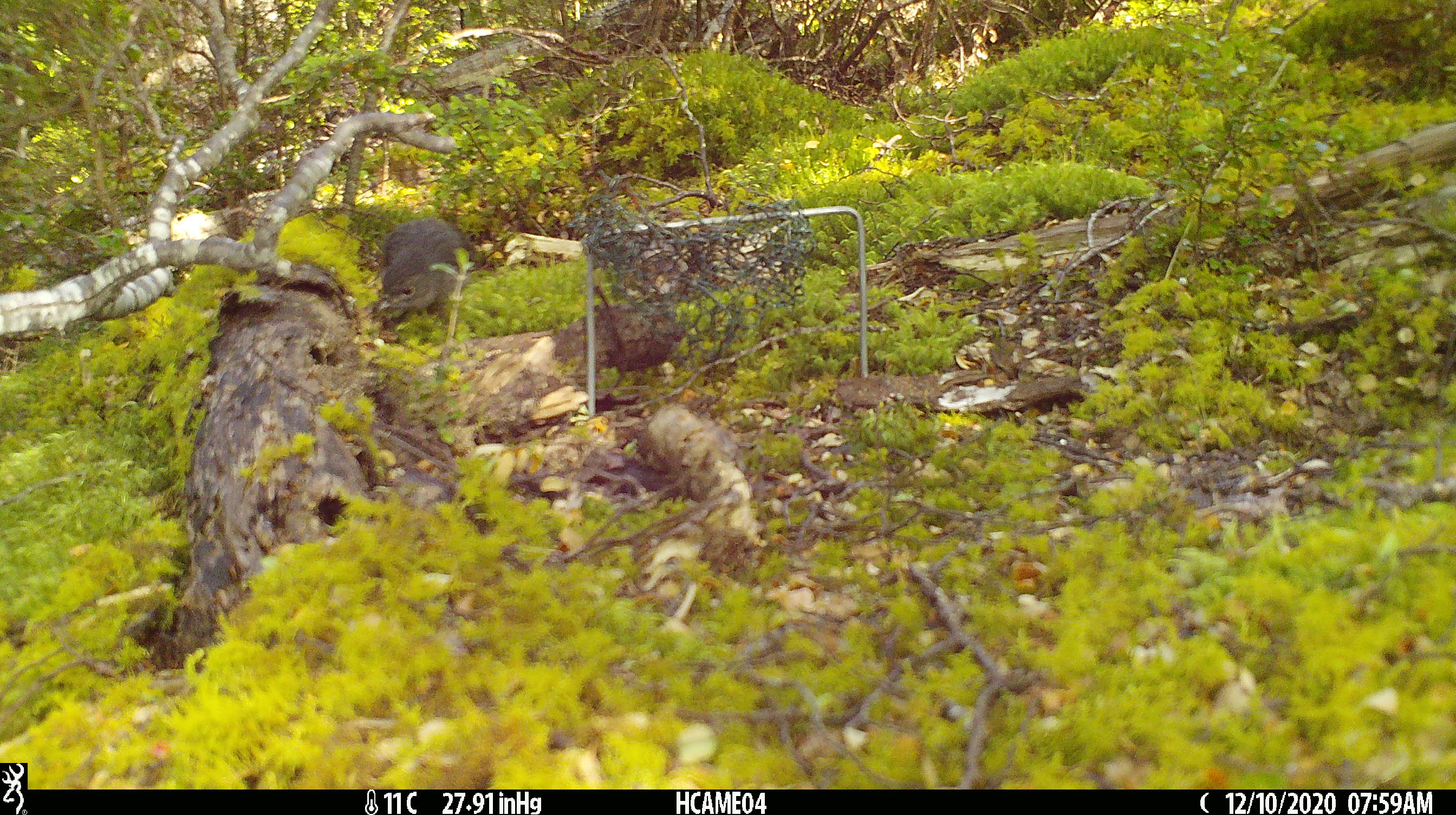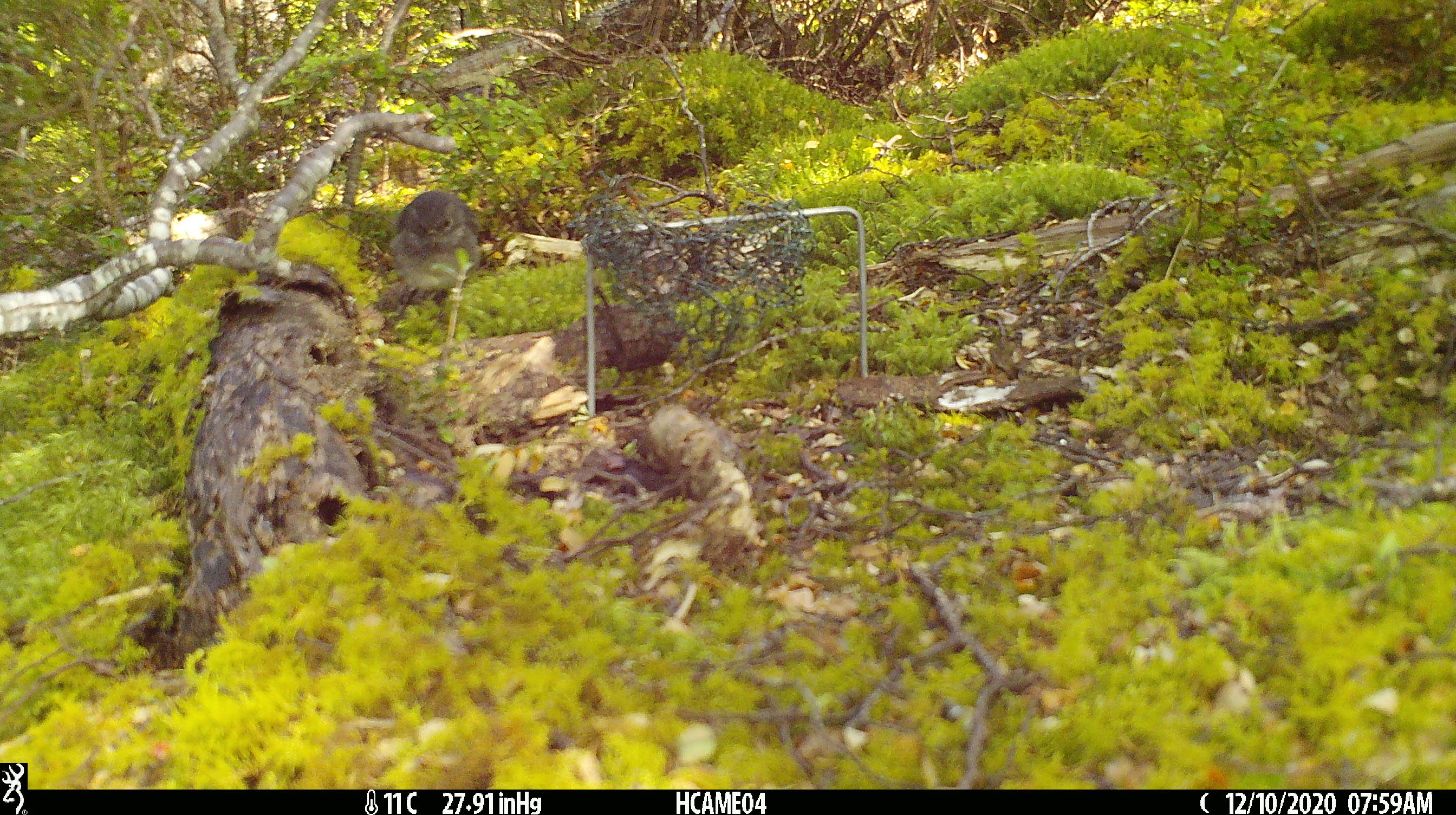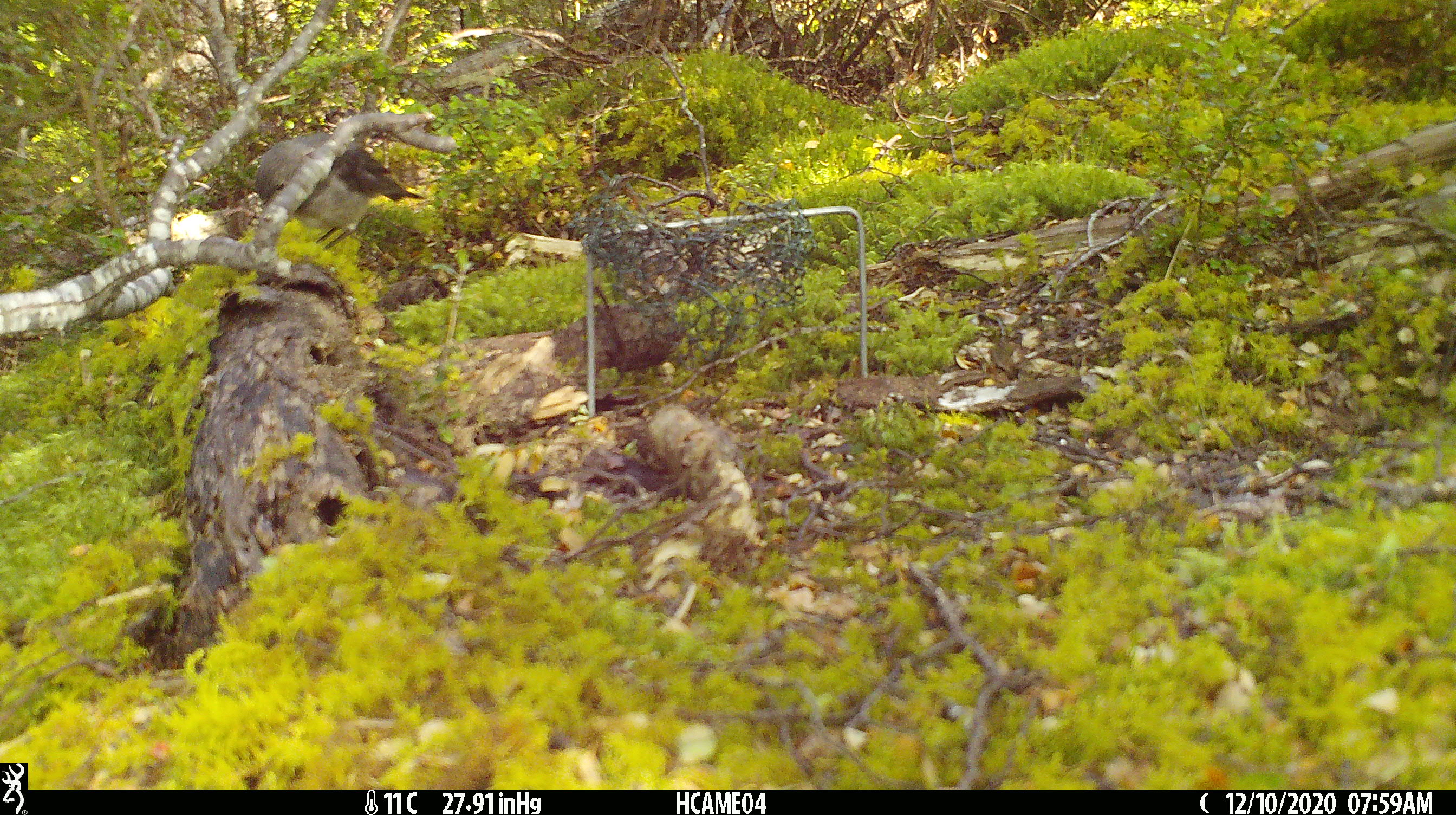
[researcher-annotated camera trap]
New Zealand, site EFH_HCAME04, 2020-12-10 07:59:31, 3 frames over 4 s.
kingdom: Animalia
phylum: Chordata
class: Aves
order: Passeriformes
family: Petroicidae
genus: Petroica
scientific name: Petroica australis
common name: new zealand robin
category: robin